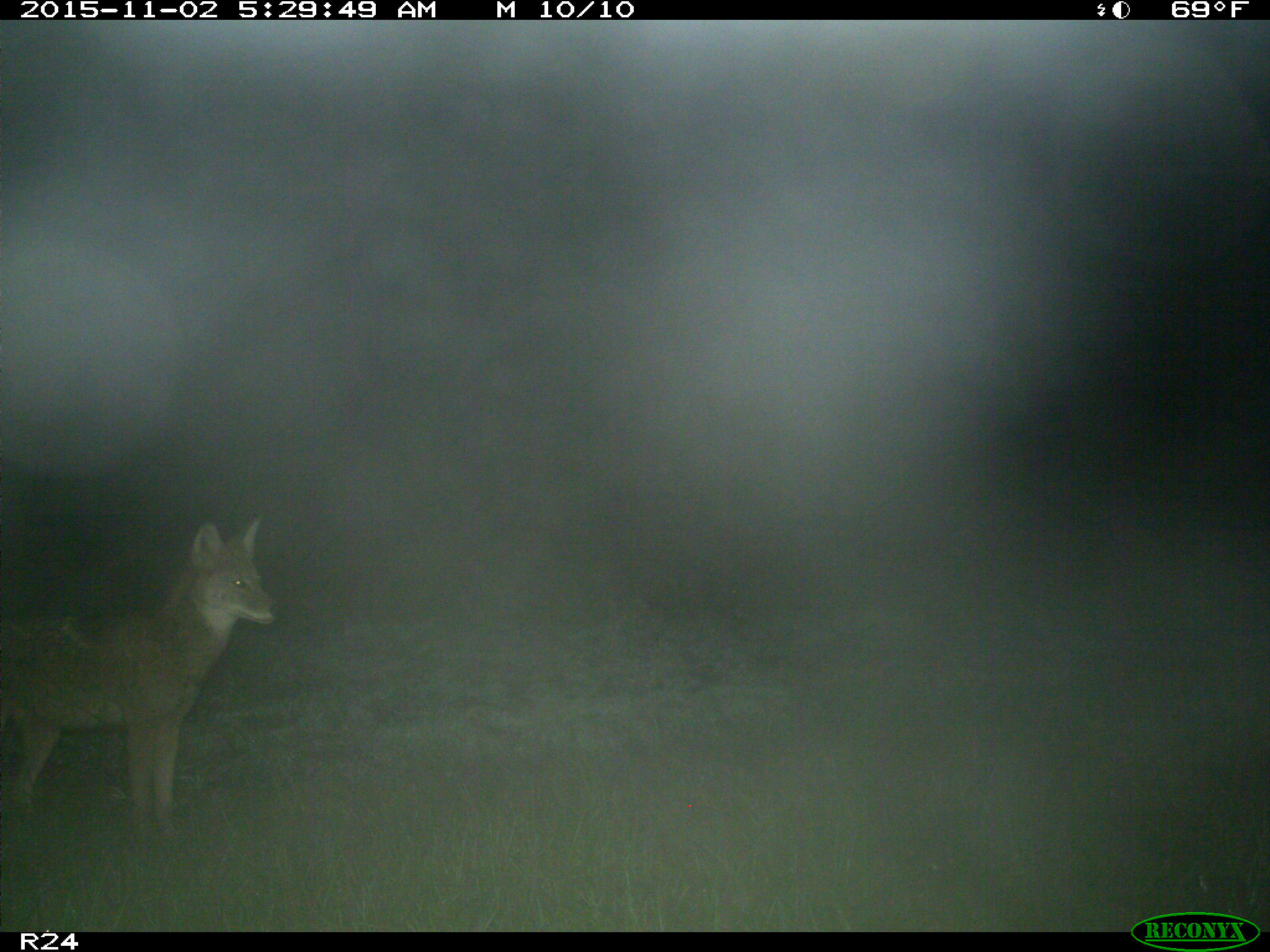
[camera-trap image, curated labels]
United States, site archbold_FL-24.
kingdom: Animalia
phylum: Chordata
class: Mammalia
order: Carnivora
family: Canidae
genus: Canis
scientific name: Canis latrans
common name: coyote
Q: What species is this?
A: Canis latrans (coyote).